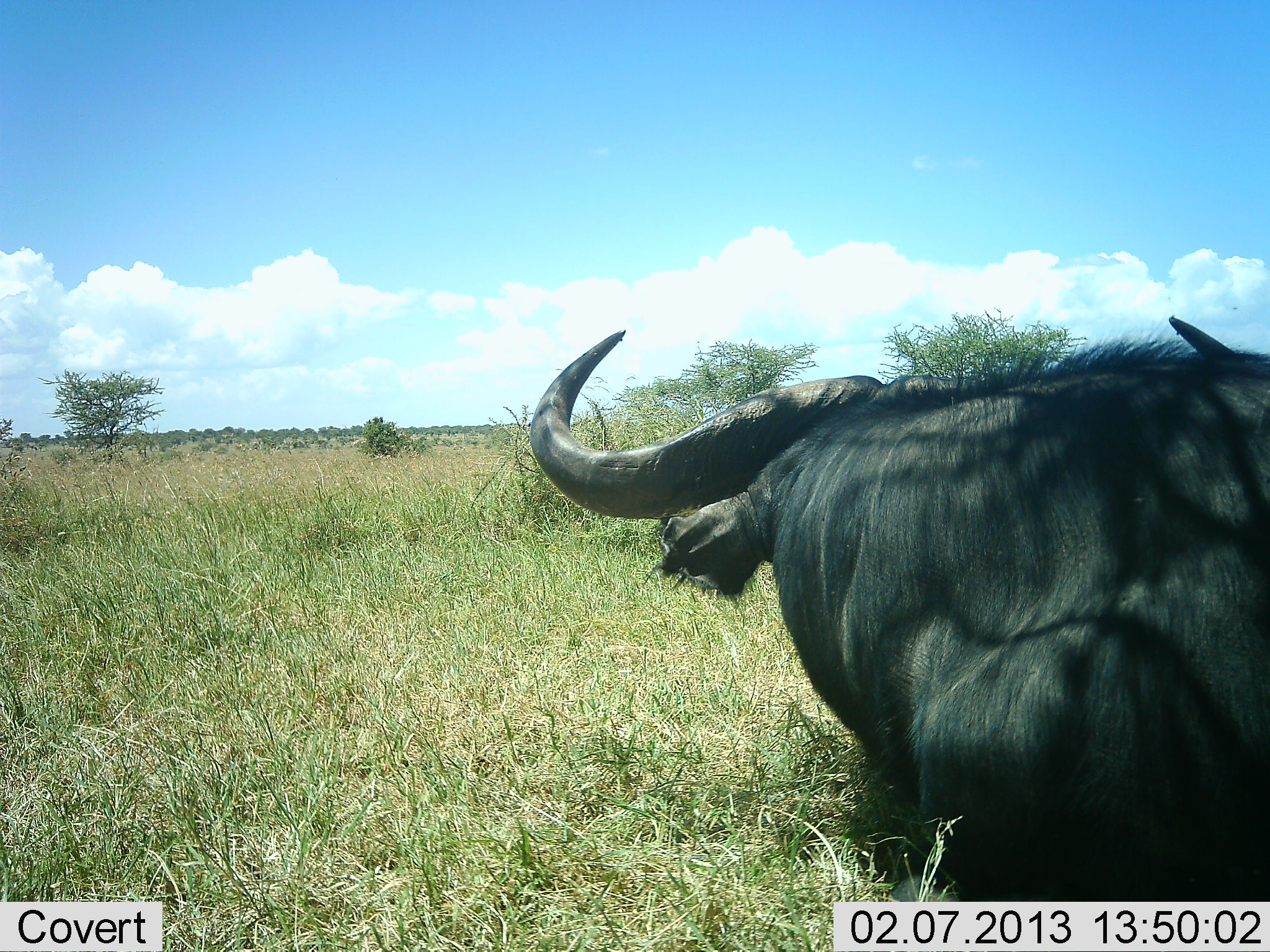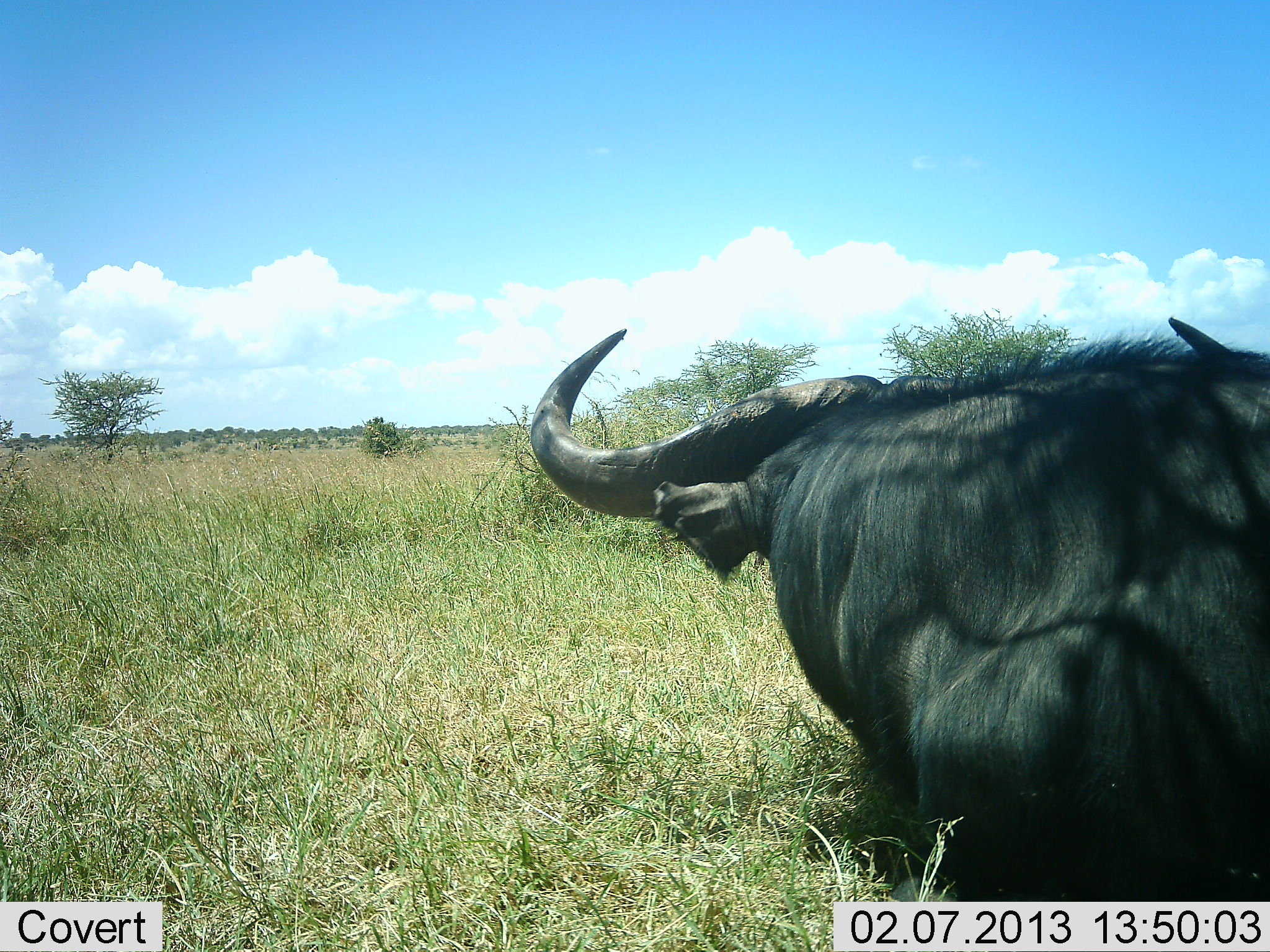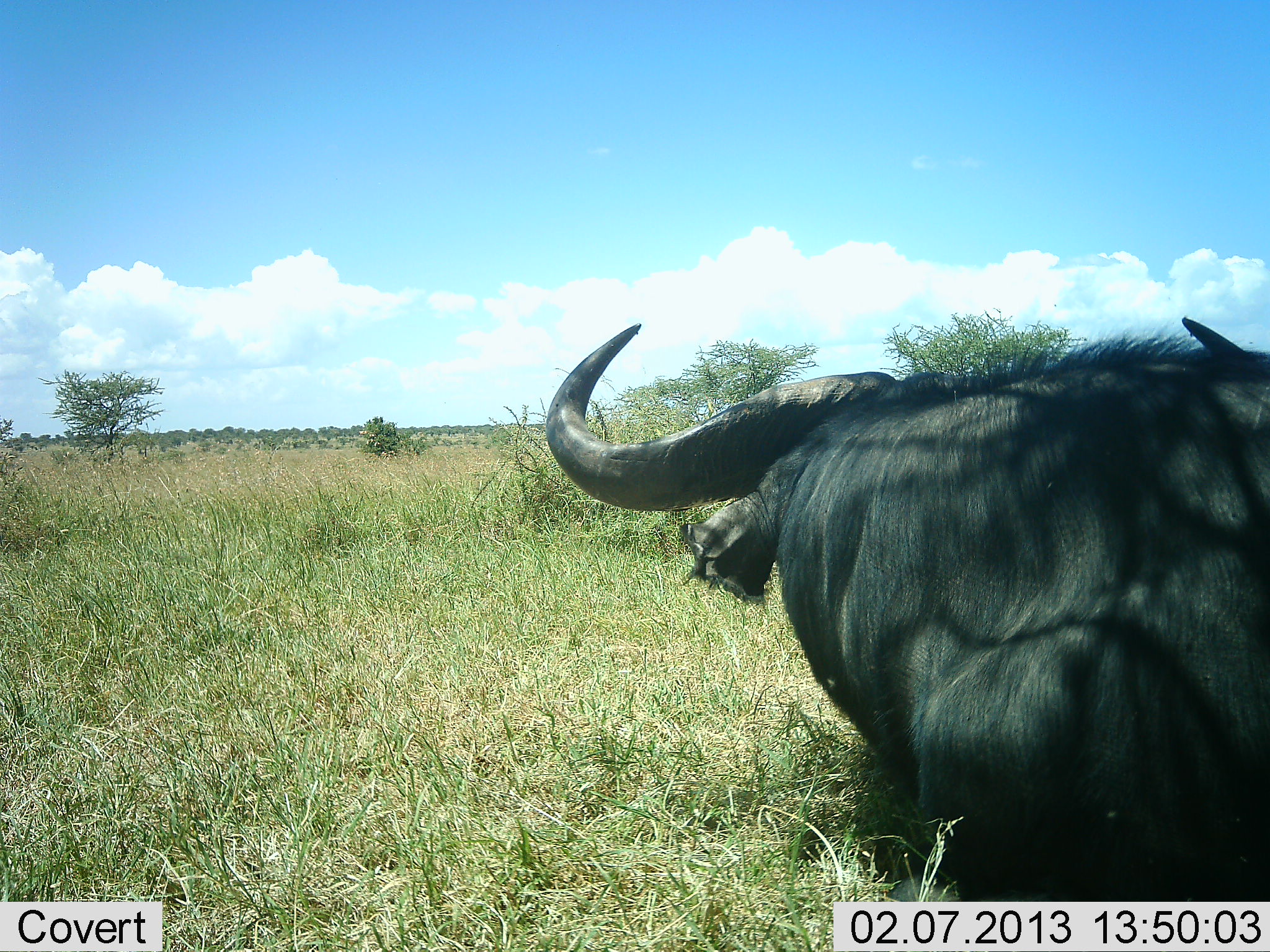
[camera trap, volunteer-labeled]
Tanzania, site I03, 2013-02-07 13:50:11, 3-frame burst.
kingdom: Animalia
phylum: Chordata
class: Mammalia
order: Artiodactyla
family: Bovidae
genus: Syncerus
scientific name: Syncerus caffer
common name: cape buffalo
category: buffalo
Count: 1.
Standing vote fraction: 43%.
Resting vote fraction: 50%.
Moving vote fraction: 0%.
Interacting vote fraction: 0%.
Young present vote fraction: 0%.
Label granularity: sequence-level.